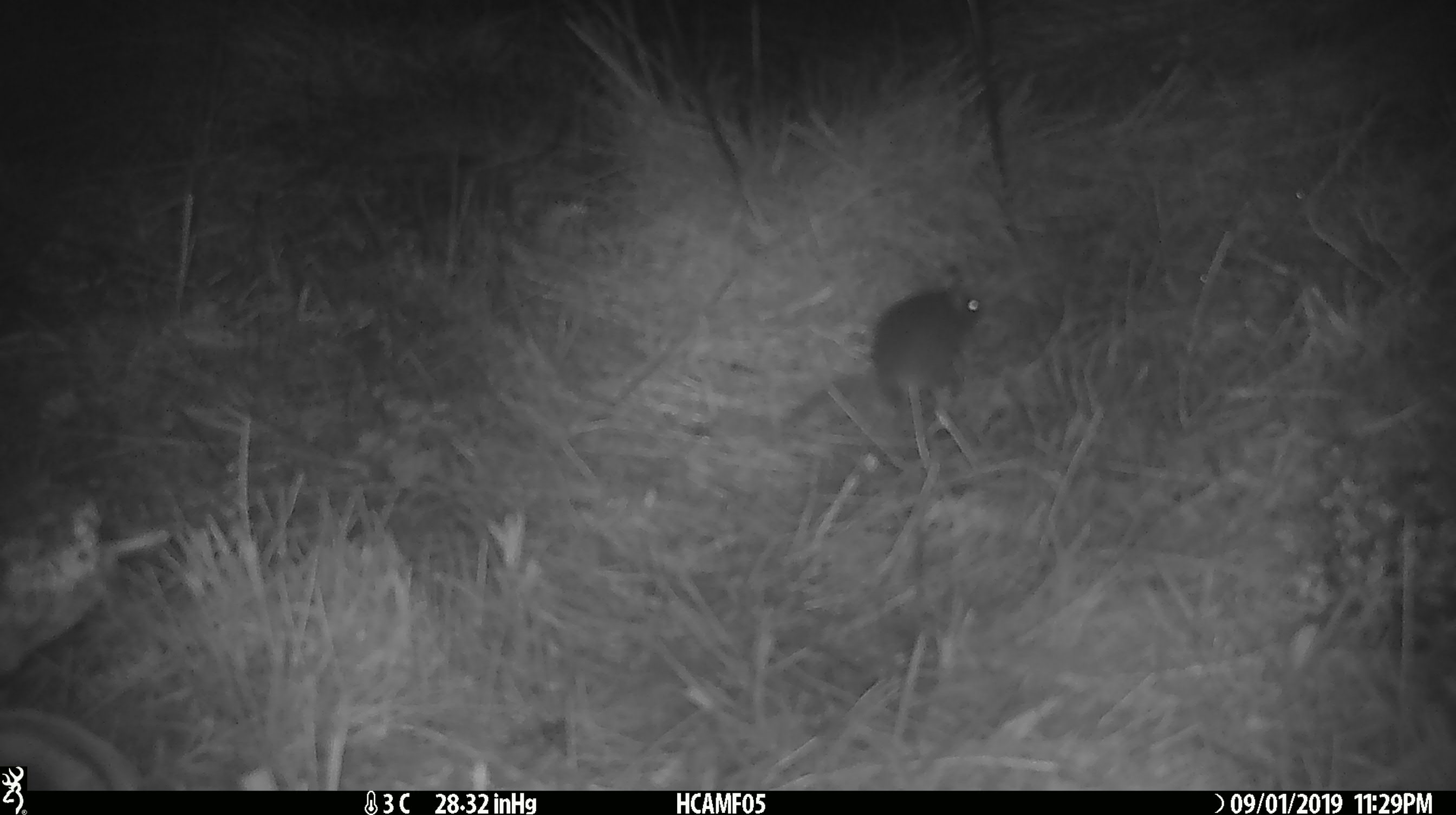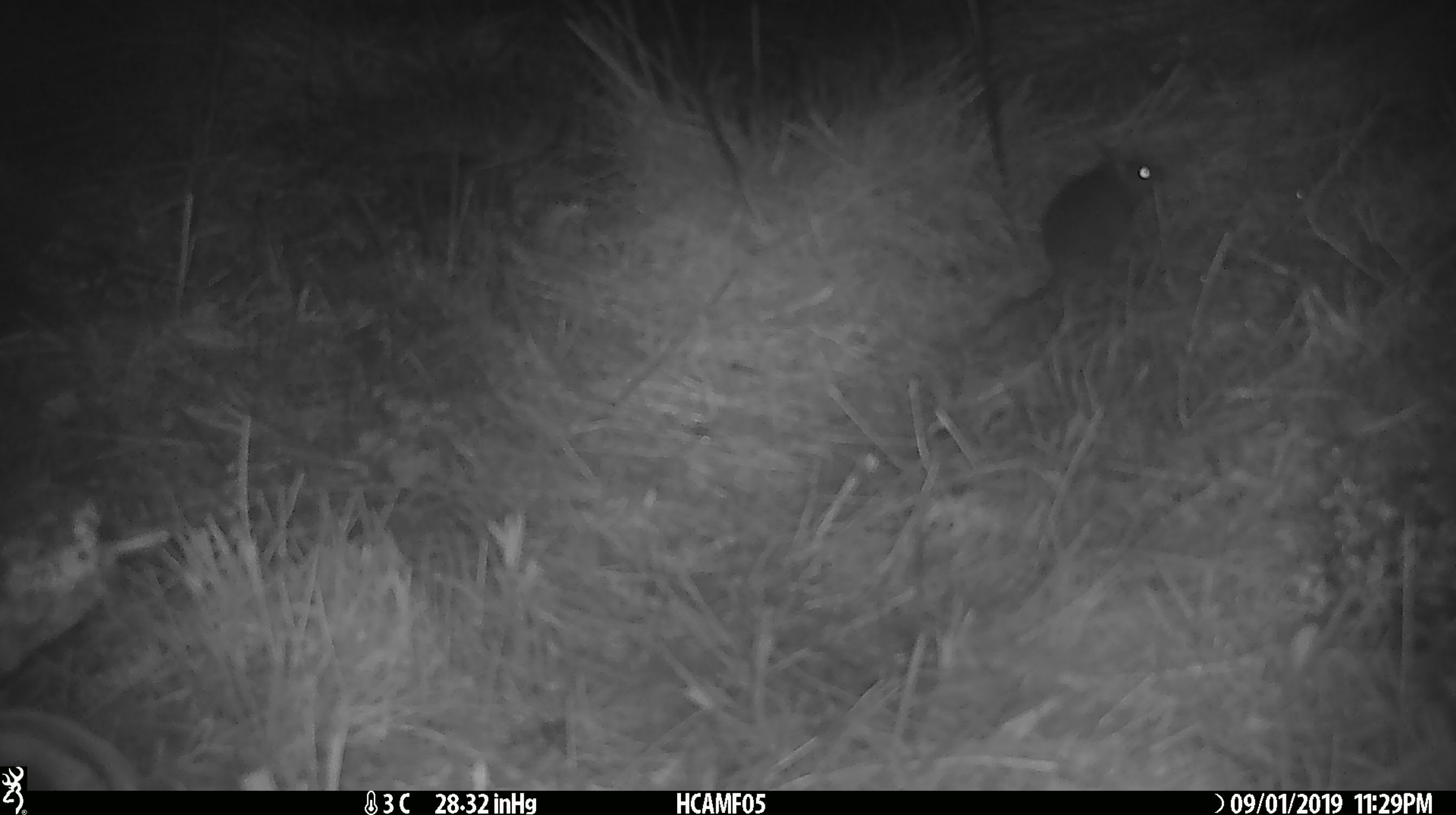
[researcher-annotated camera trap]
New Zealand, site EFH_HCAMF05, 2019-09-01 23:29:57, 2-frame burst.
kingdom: Animalia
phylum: Chordata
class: Mammalia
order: Rodentia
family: Muridae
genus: Mus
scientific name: Mus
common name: mouse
Mouse (Mus).